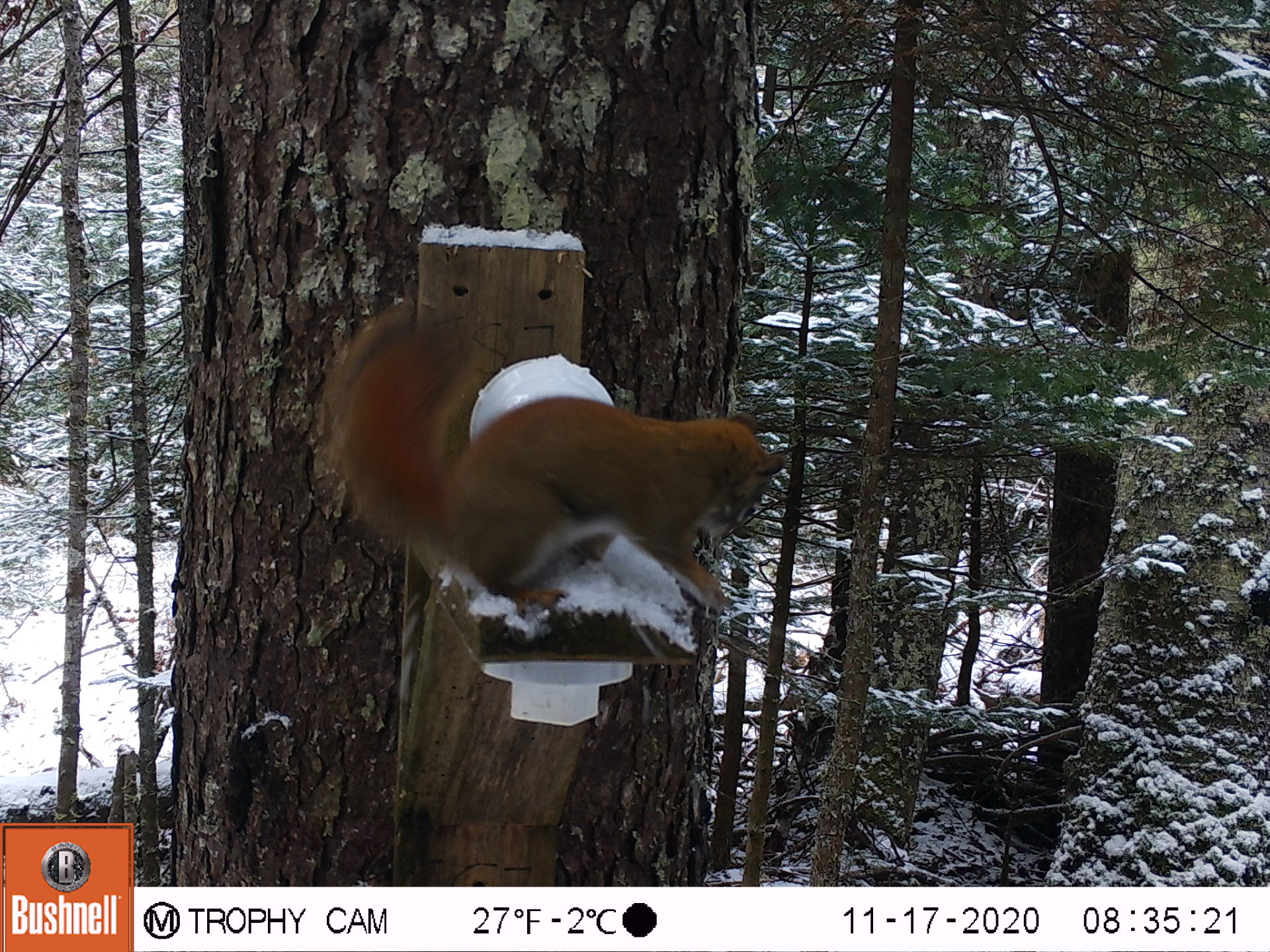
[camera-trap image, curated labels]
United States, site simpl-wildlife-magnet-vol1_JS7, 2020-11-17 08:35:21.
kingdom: Animalia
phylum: Chordata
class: Mammalia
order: Rodentia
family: Sciuridae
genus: Tamiasciurus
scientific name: Tamiasciurus hudsonicus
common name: red squirrel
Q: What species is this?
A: Red squirrel (Tamiasciurus hudsonicus).